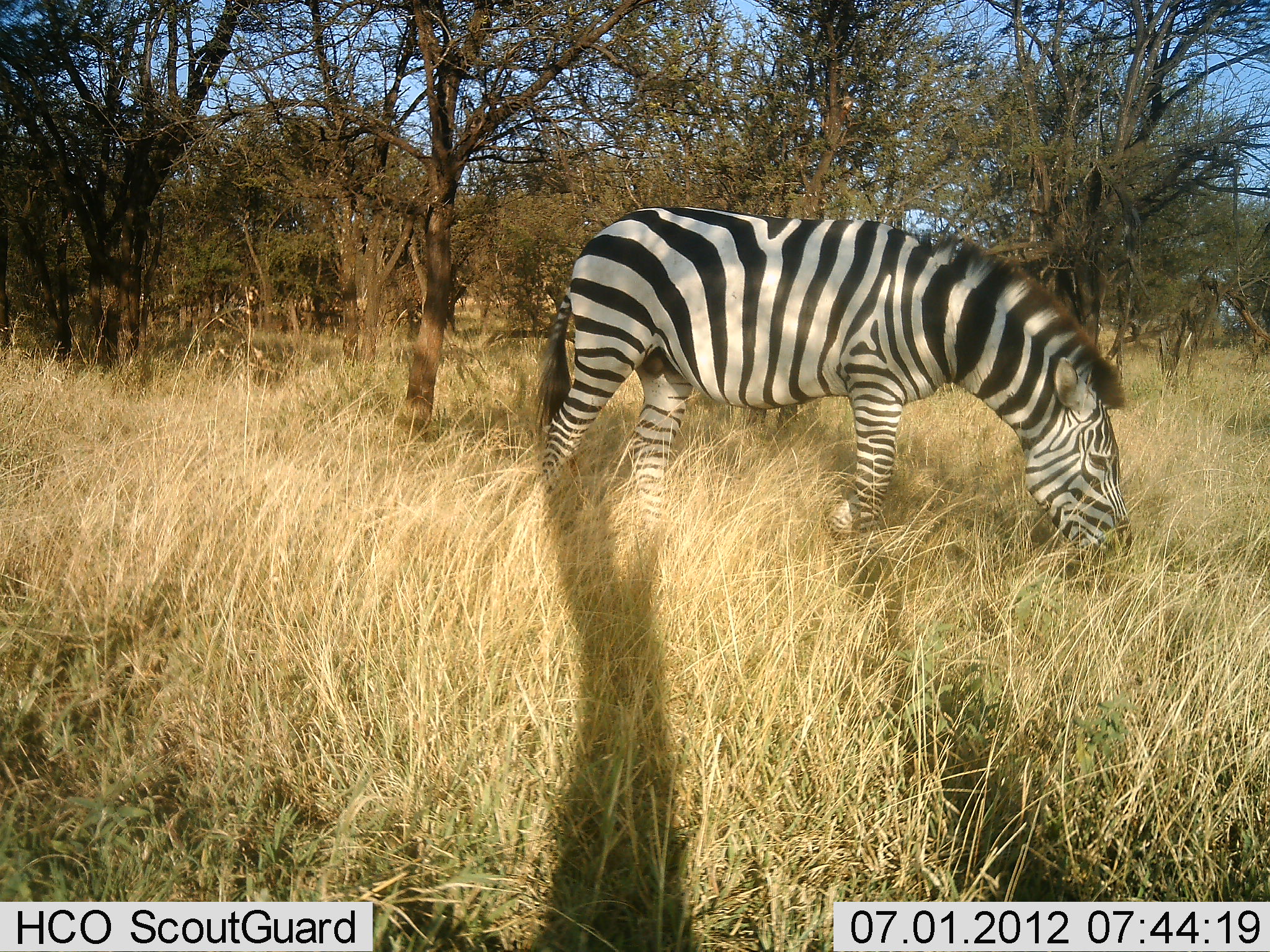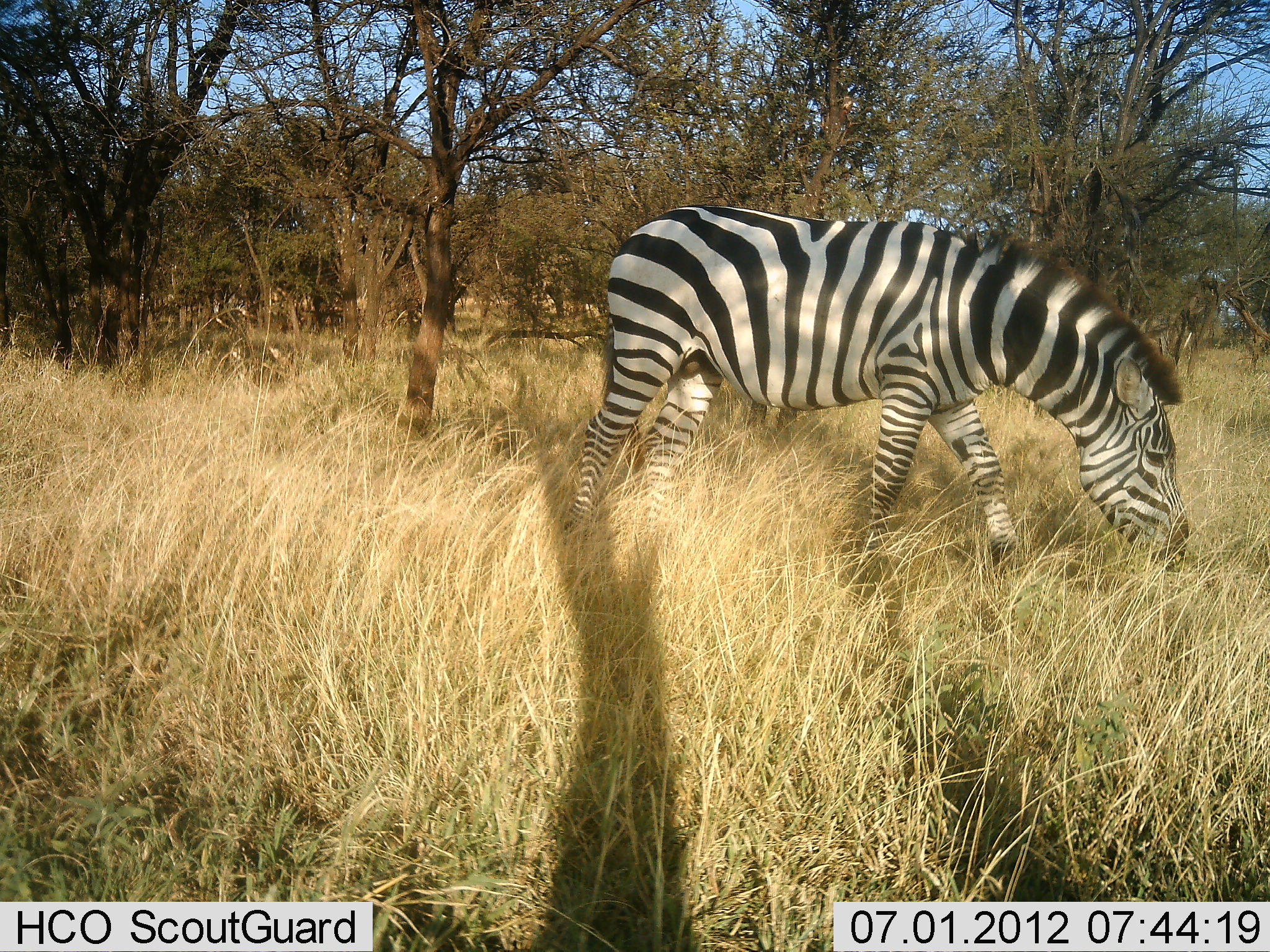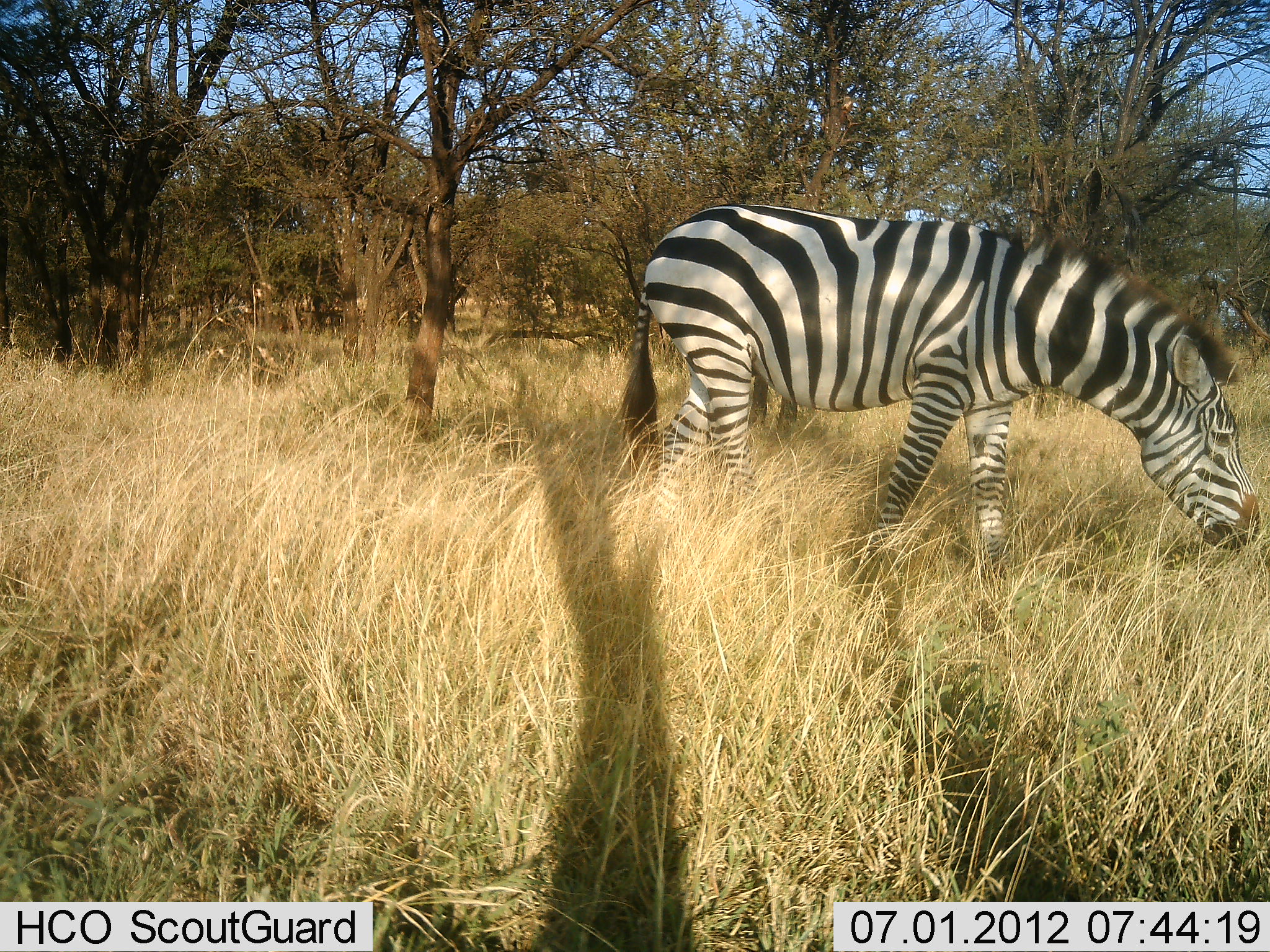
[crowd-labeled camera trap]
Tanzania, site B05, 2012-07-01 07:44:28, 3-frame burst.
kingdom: Animalia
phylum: Chordata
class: Mammalia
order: Perissodactyla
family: Equidae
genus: Equus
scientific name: Equus quagga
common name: plains zebra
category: zebra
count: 1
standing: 30%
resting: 0%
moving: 0%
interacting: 0%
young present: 0%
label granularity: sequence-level